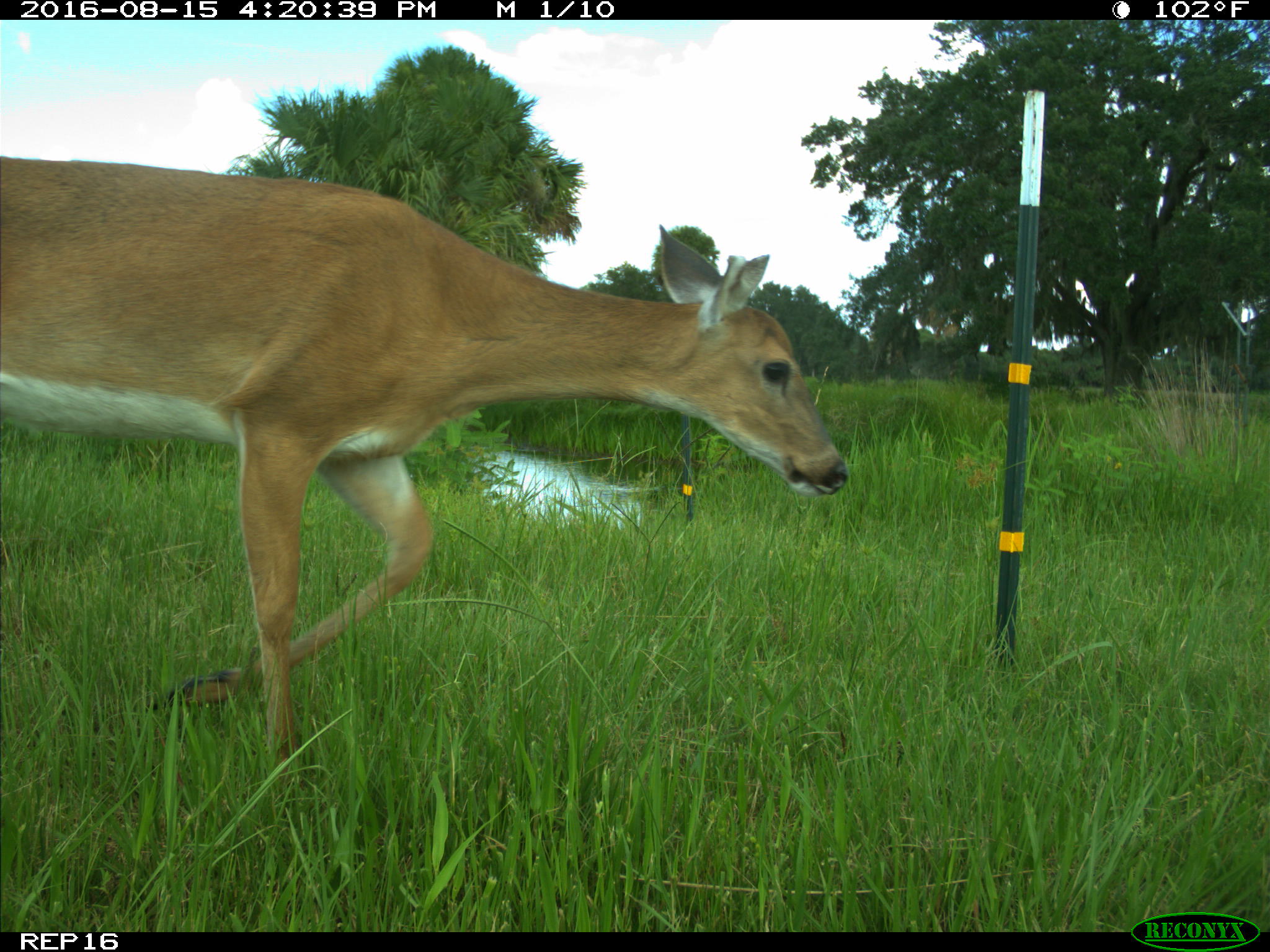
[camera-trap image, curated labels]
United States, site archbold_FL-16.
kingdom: Animalia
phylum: Chordata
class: Mammalia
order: Artiodactyla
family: Cervidae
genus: Odocoileus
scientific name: Odocoileus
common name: deer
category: unidentified deer